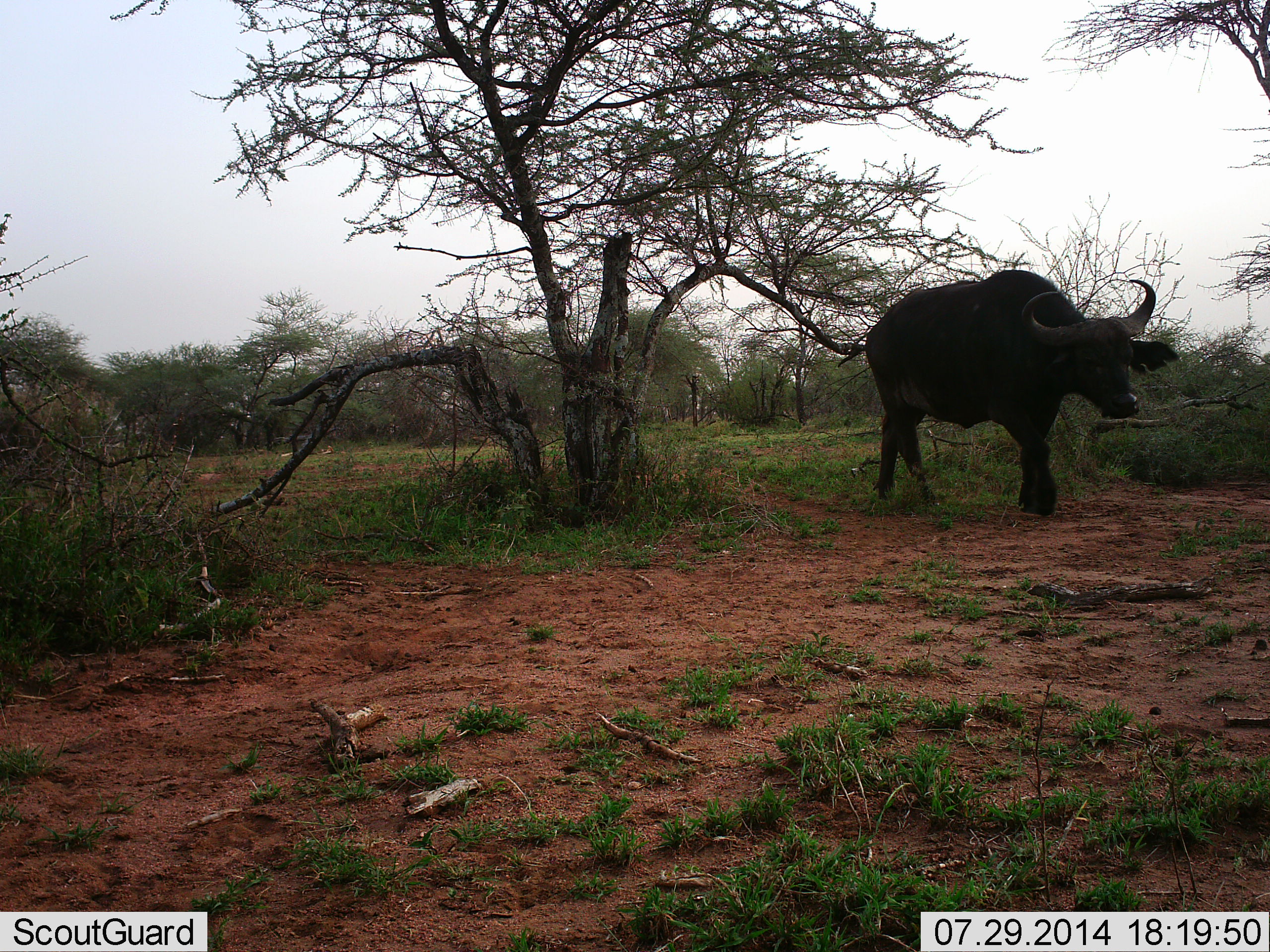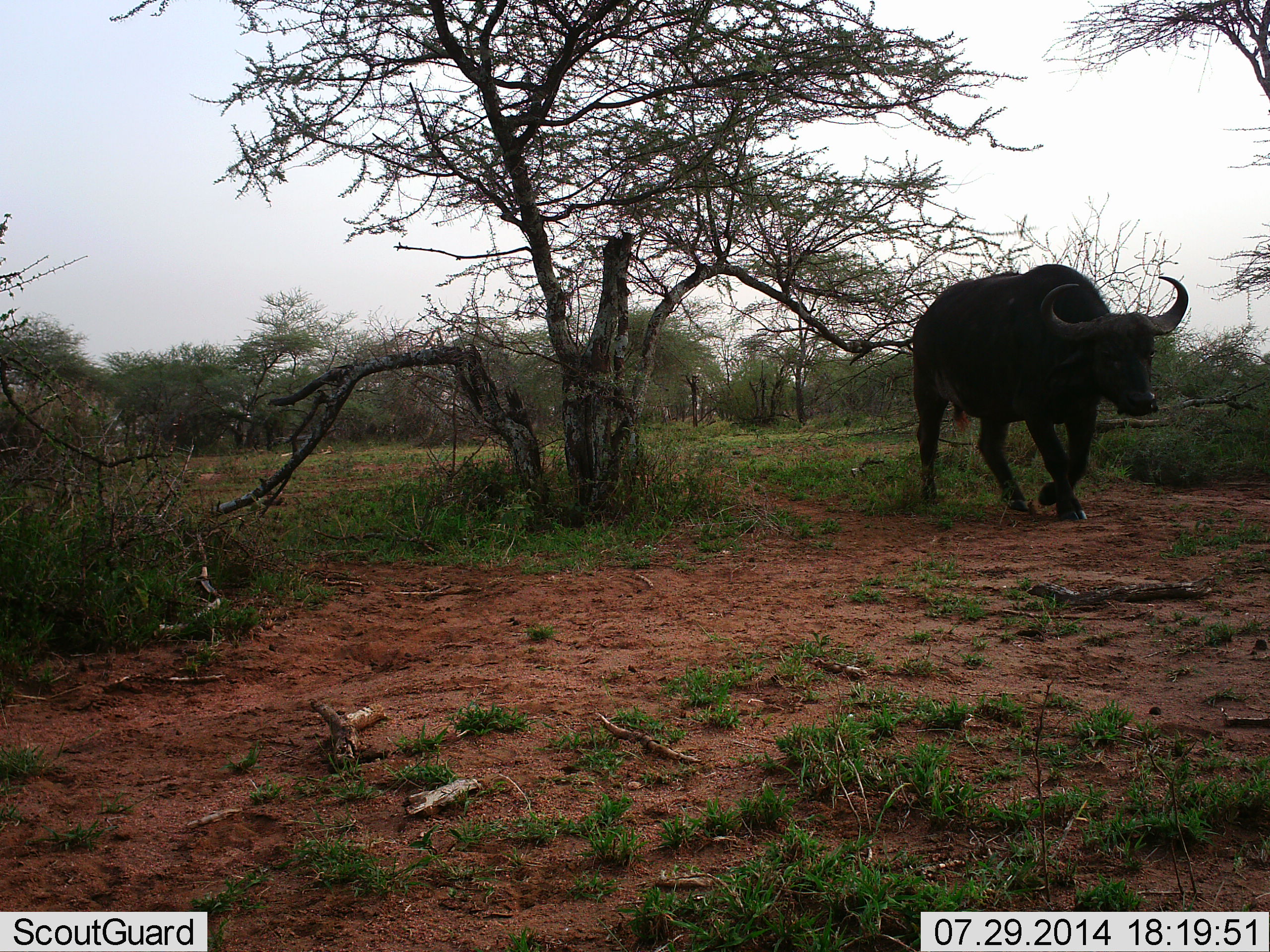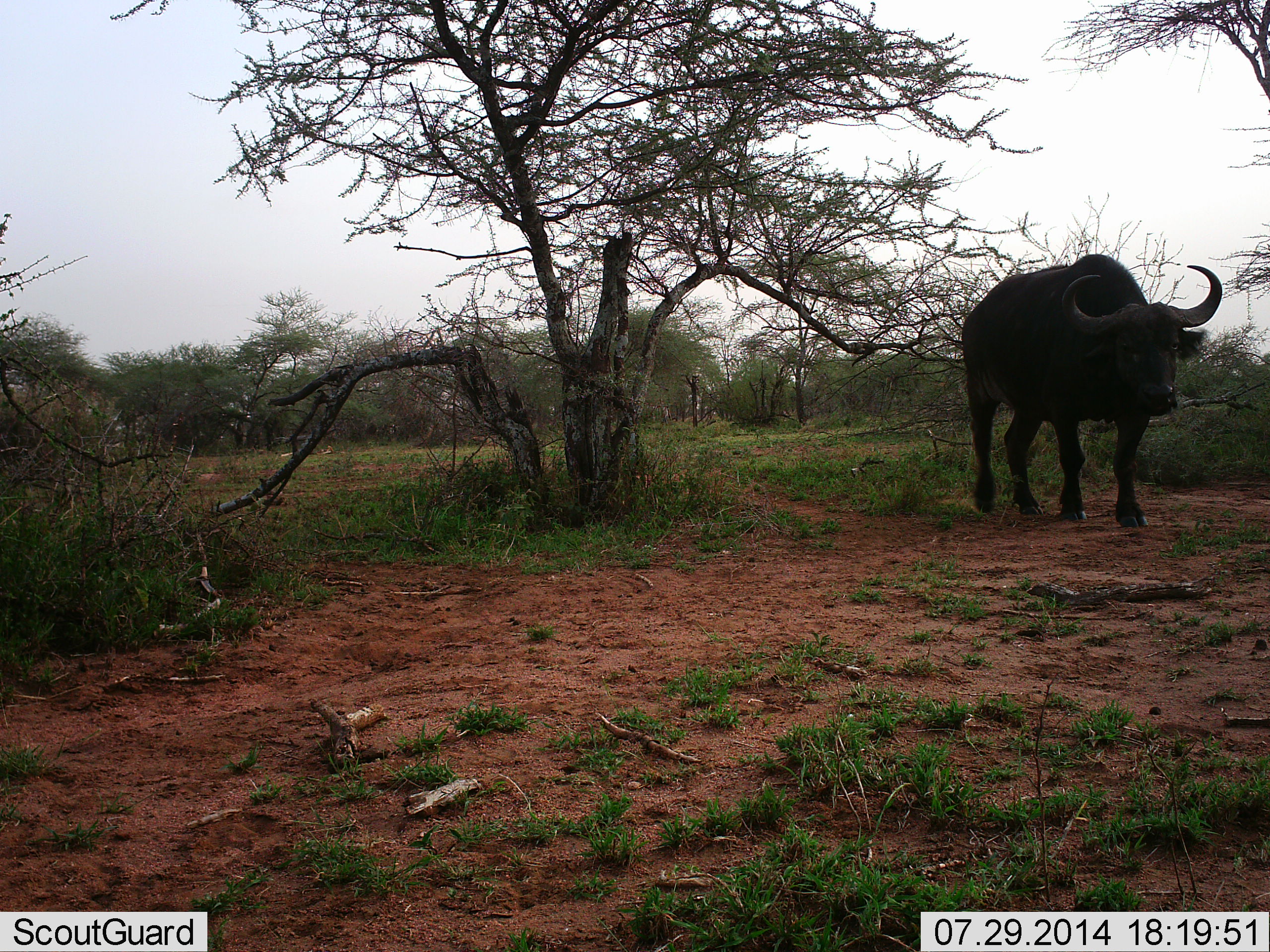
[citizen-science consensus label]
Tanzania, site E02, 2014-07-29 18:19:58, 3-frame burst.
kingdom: Animalia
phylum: Chordata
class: Mammalia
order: Artiodactyla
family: Bovidae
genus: Syncerus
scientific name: Syncerus caffer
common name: cape buffalo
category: buffalo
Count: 1.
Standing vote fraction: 10%.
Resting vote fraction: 0%.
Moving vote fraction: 90%.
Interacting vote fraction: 0%.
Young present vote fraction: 0%.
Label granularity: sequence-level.